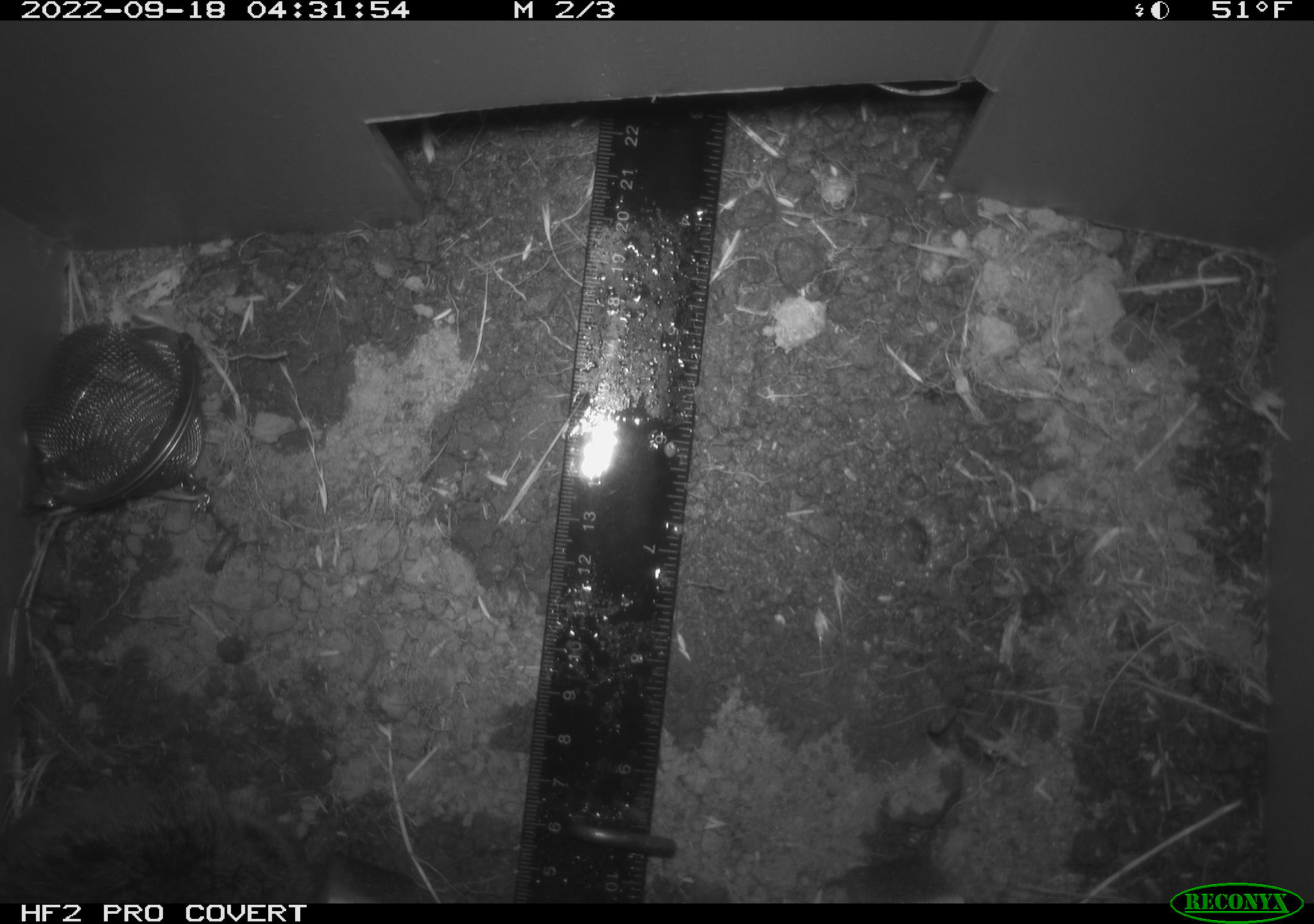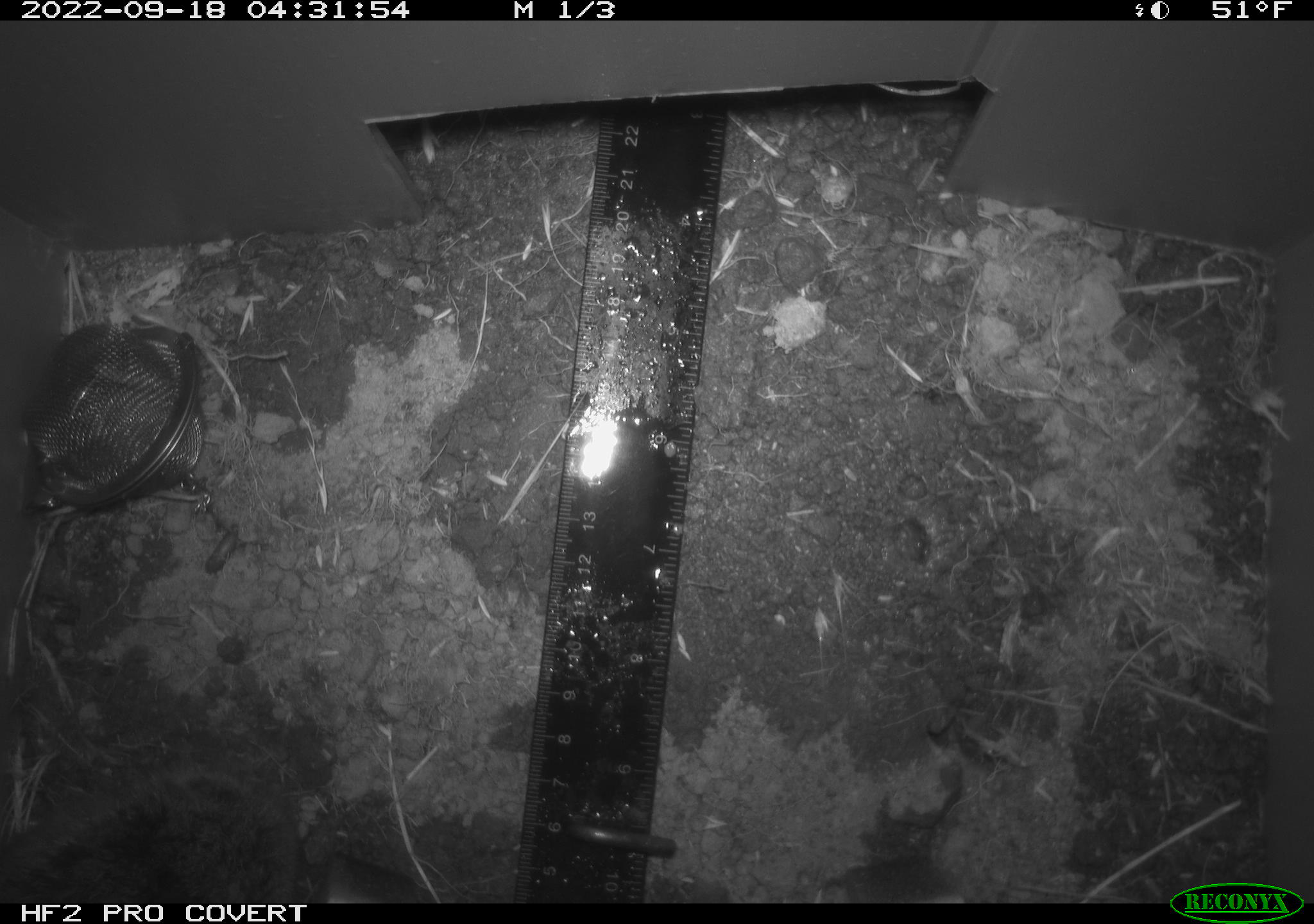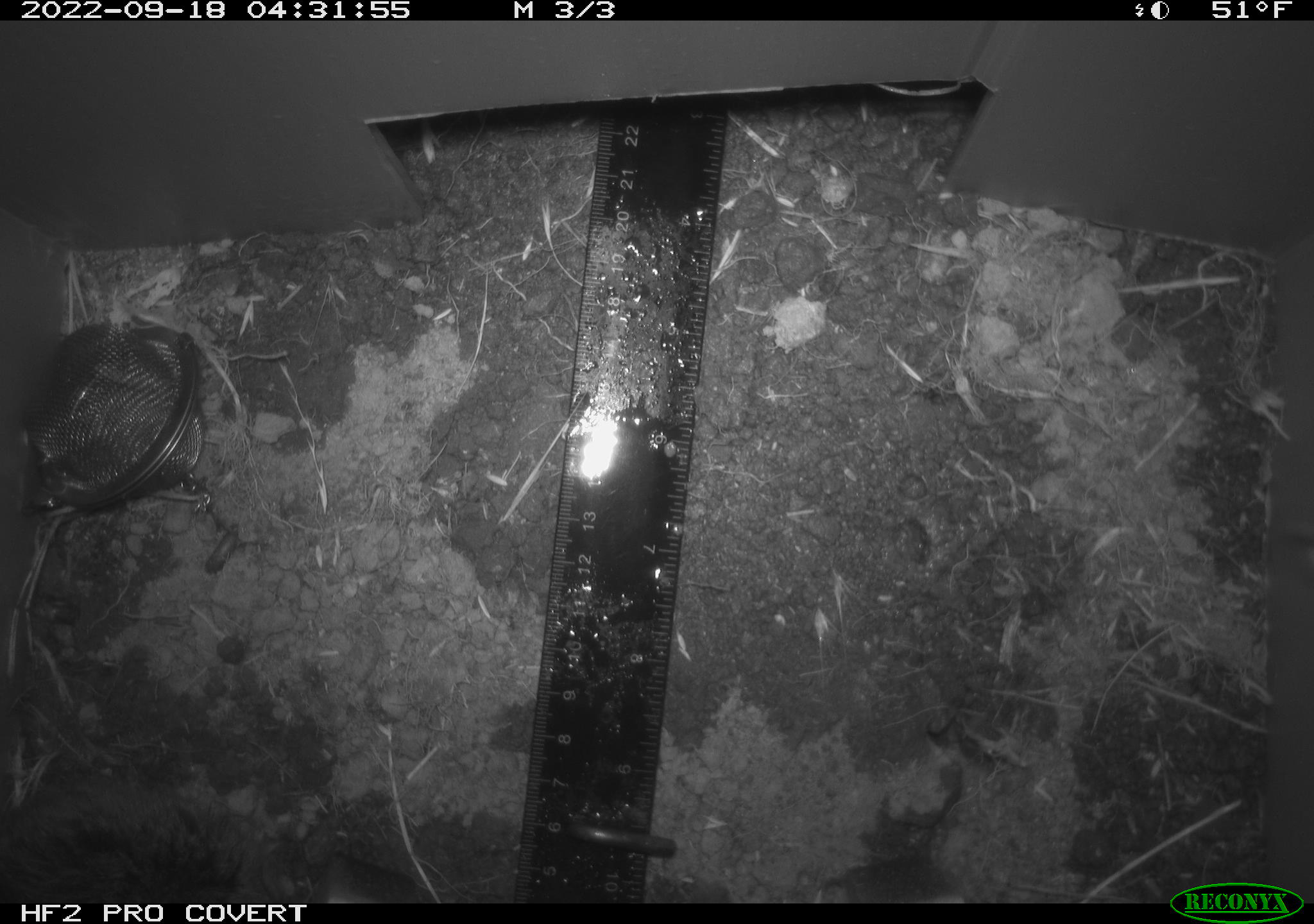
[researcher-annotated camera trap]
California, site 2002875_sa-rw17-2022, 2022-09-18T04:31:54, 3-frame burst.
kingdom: Animalia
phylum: Chordata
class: Mammalia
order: Rodentia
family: Cricetidae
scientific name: Arvicolinae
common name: voles, lemmings, and muskrats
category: arvicolinae subfamily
Arvicolinae subfamily (voles, lemmings, and muskrats) (Arvicolinae).